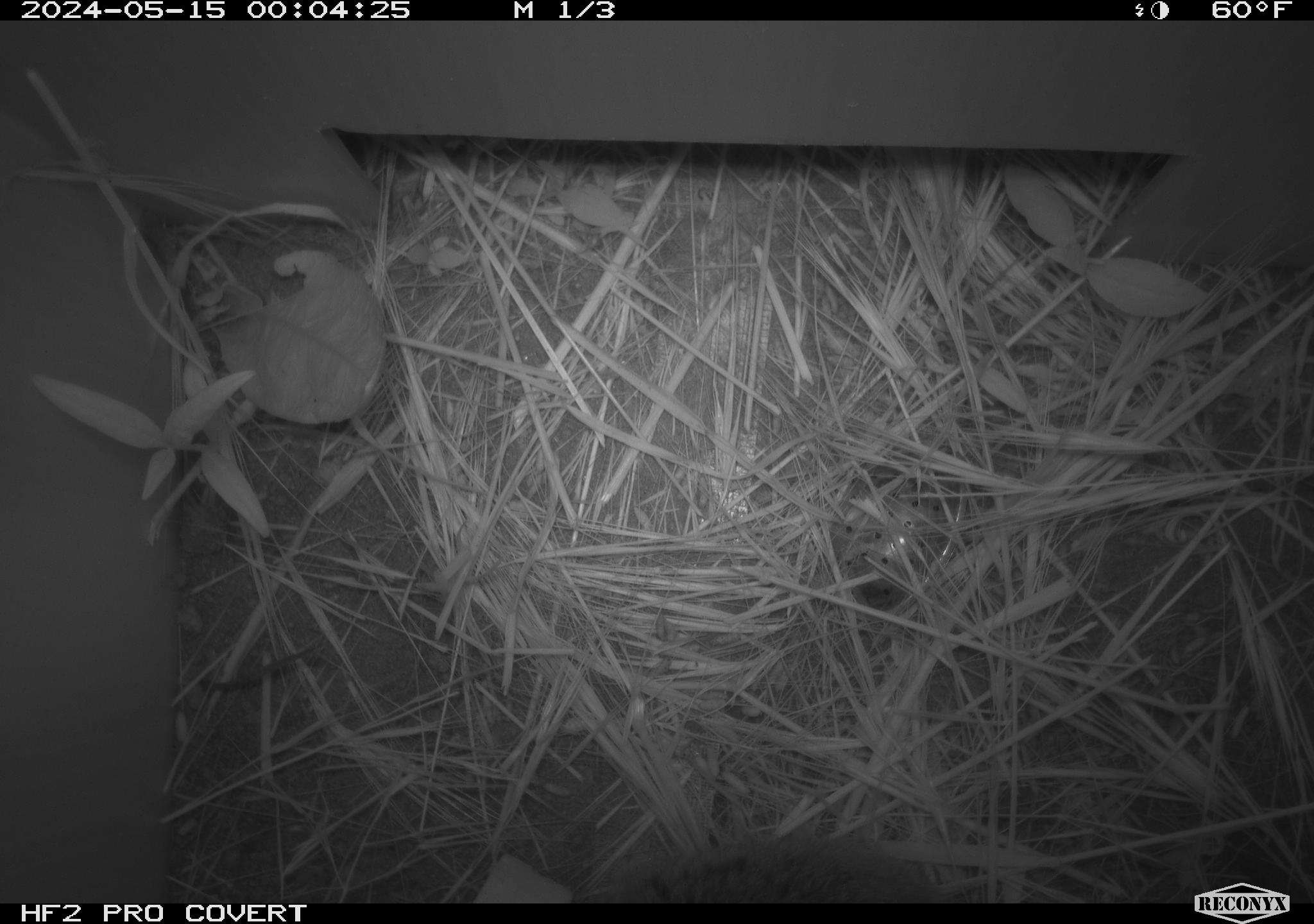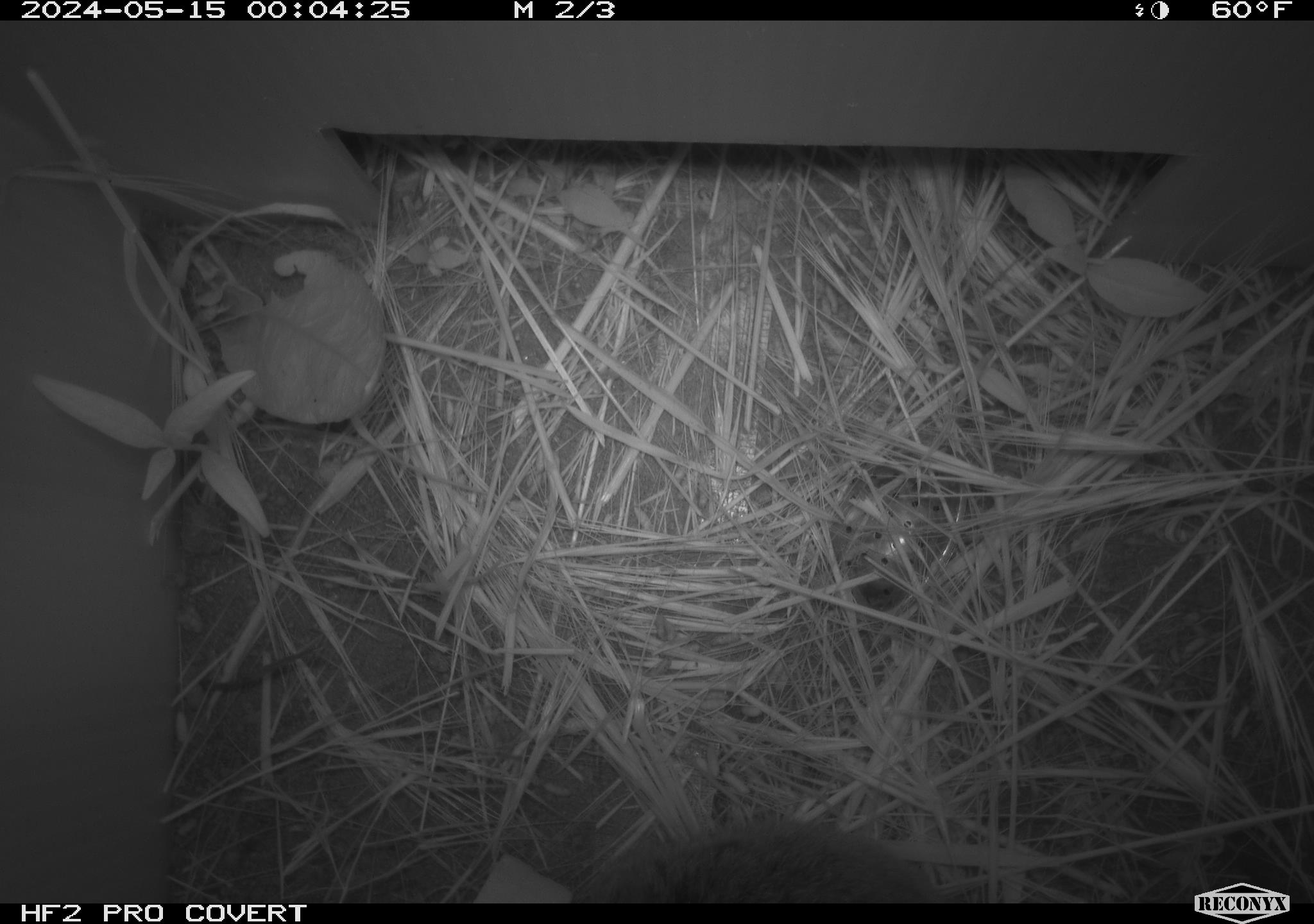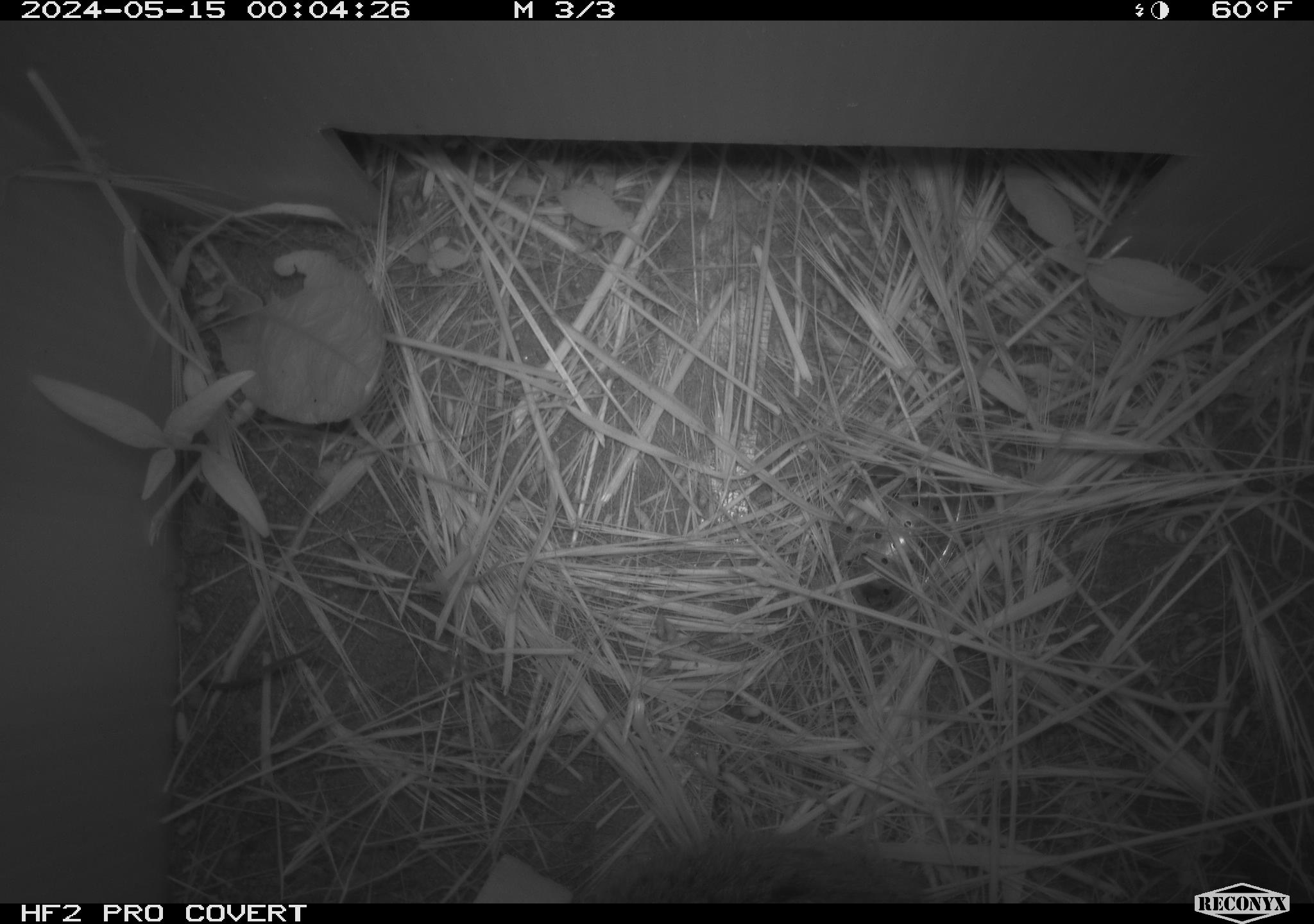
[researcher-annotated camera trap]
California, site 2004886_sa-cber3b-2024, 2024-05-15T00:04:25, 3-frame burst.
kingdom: Animalia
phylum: Chordata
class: Mammalia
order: Rodentia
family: Cricetidae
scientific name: Arvicolinae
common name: voles, lemmings, and muskrats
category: arvicolinae subfamily